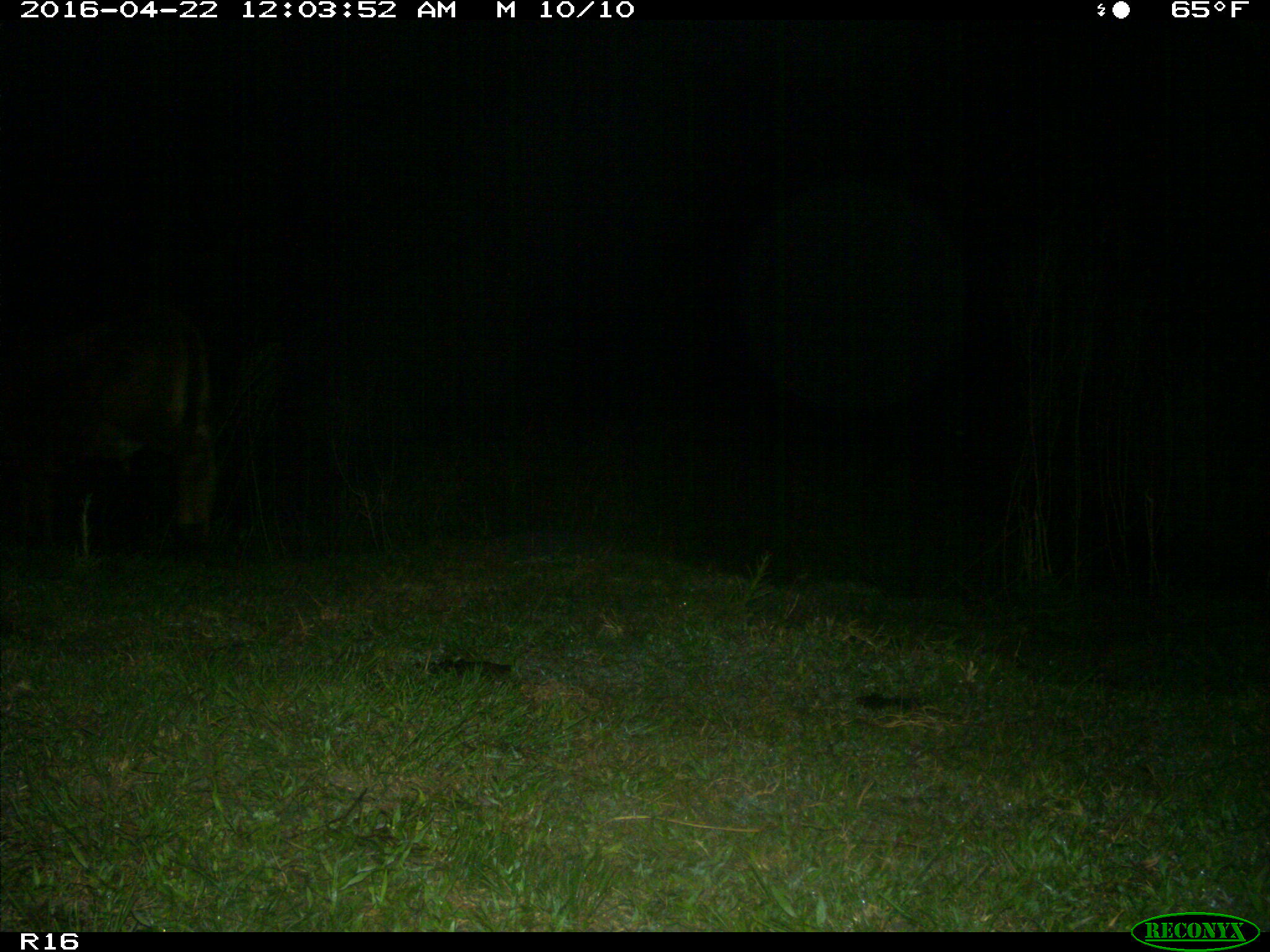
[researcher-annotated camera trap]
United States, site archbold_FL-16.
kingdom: Animalia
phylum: Chordata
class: Mammalia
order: Artiodactyla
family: Bovidae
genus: Bos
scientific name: Bos taurus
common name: domestic cow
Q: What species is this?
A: Bos taurus (domestic cow).